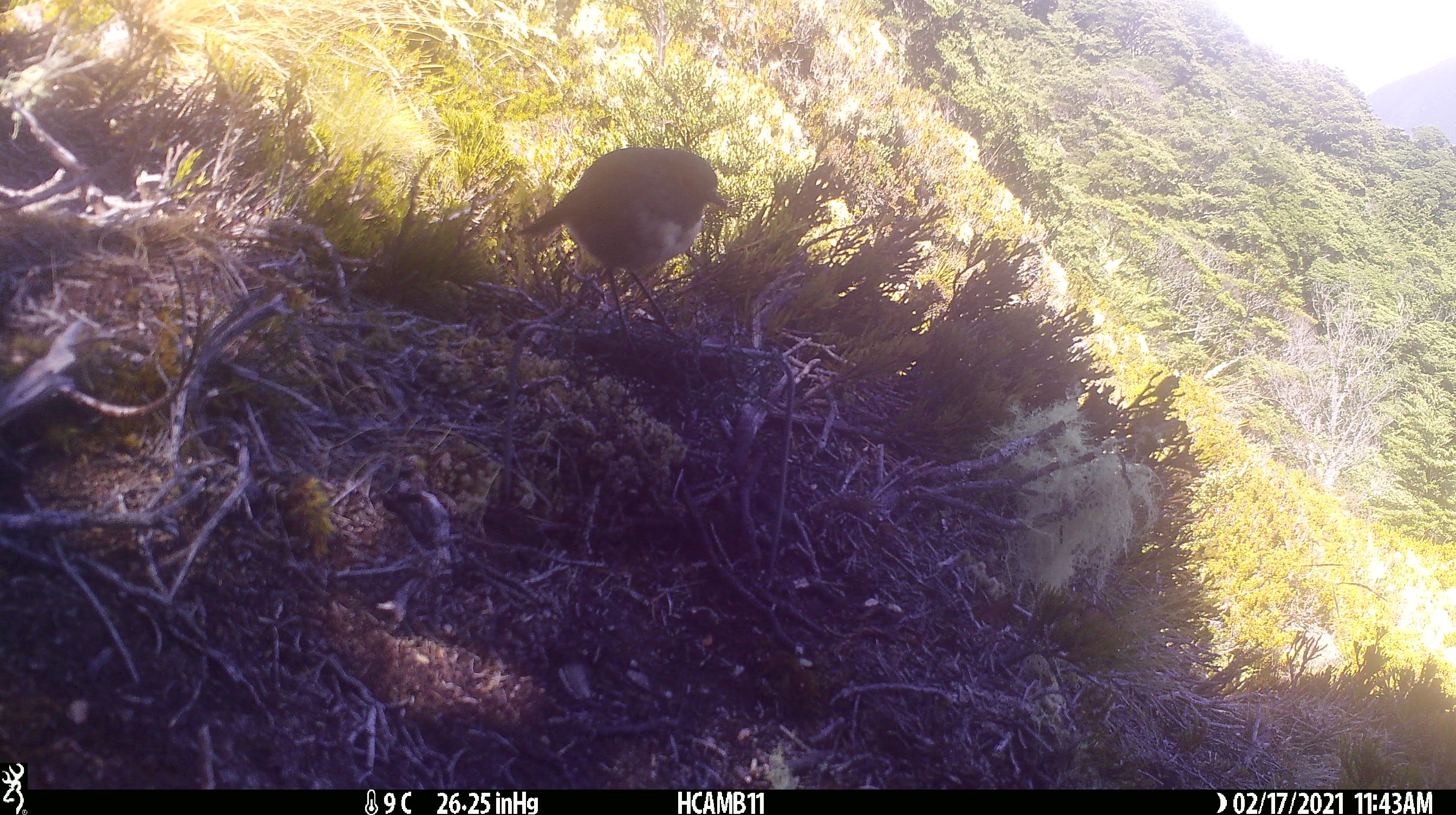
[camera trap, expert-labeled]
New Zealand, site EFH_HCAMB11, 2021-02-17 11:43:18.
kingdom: Animalia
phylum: Chordata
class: Aves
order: Passeriformes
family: Petroicidae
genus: Petroica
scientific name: Petroica australis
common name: new zealand robin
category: robin